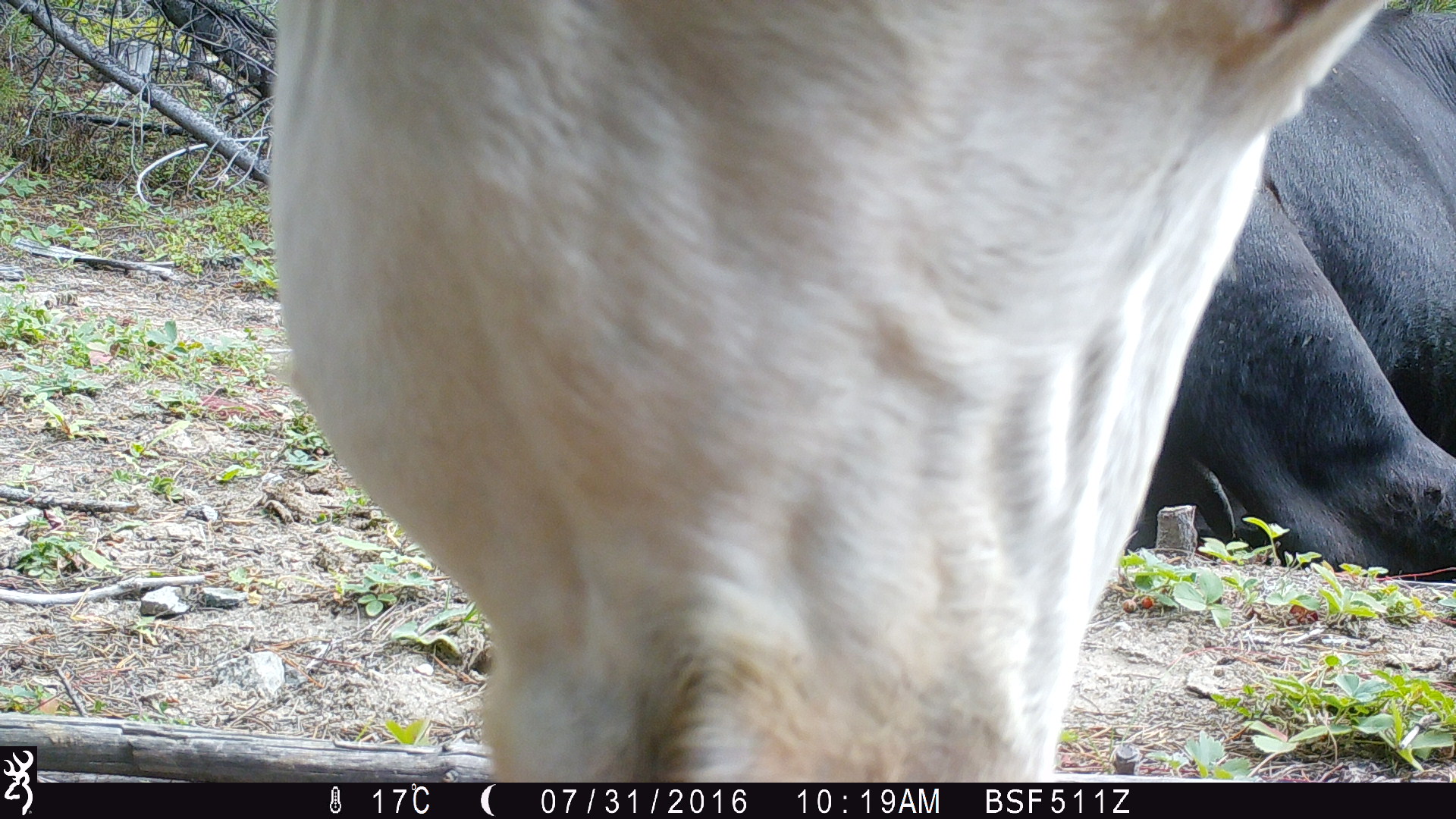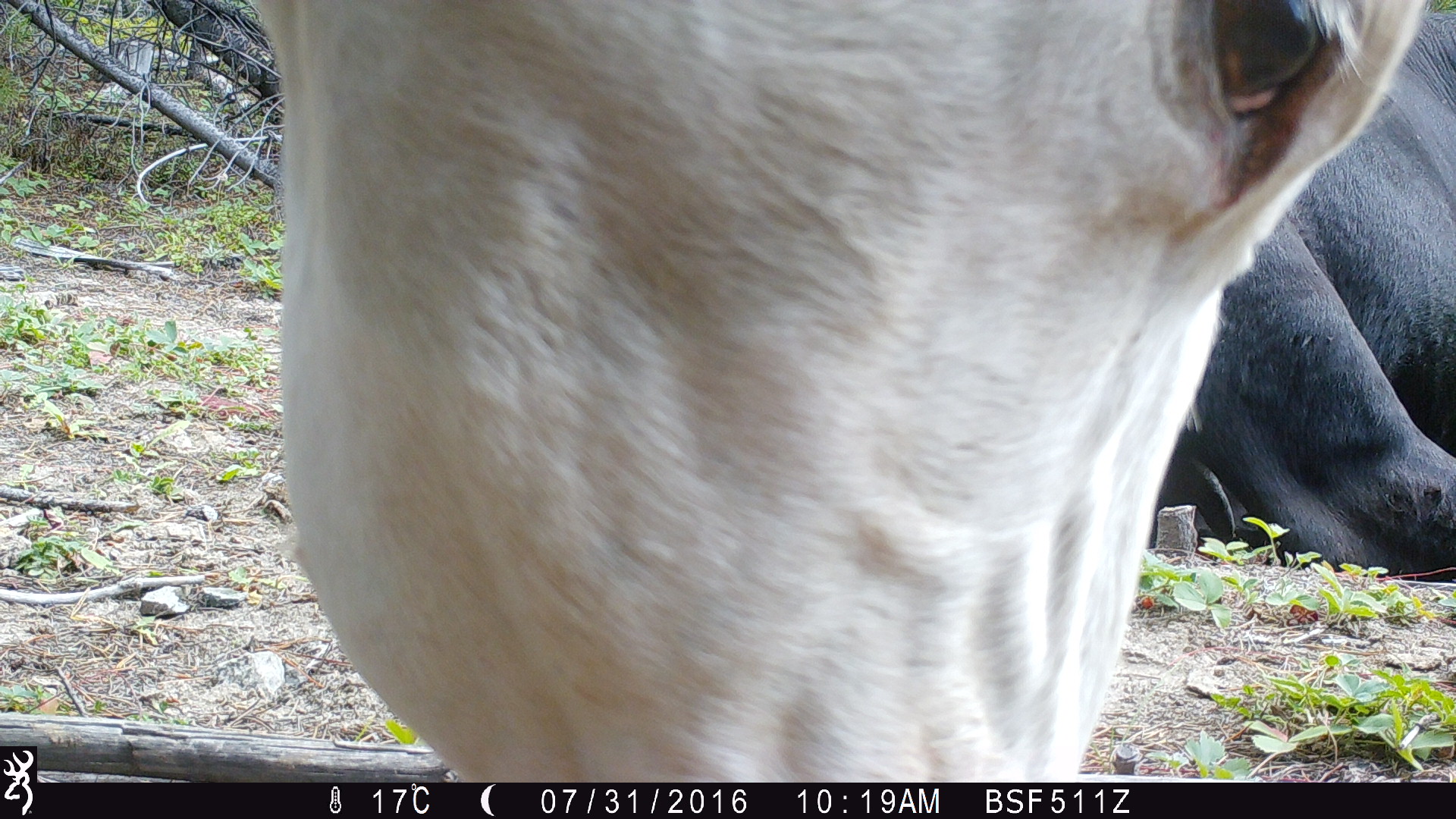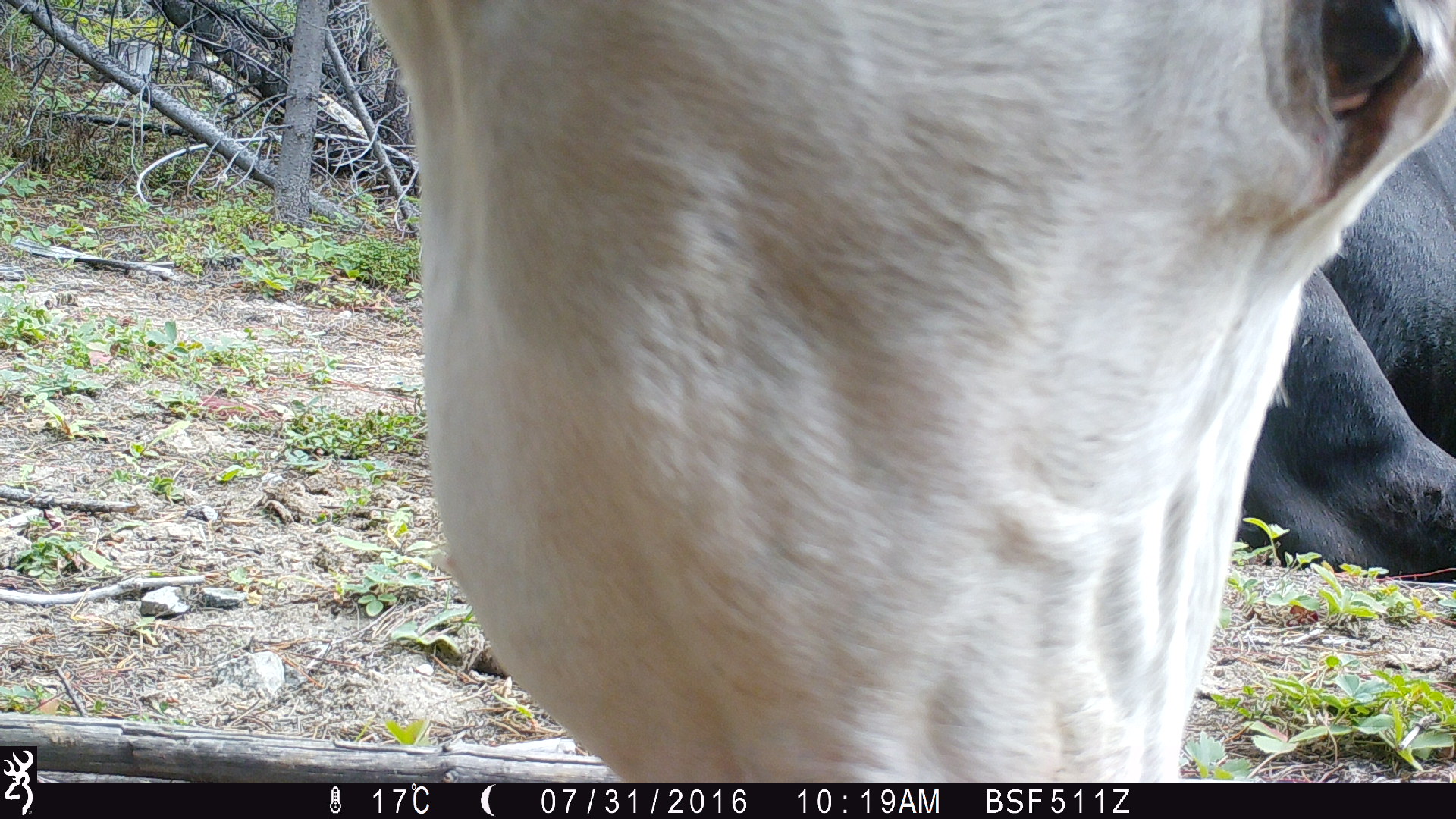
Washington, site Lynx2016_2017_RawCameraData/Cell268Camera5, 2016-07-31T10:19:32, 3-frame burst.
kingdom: Animalia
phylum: Chordata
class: Mammalia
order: Artiodactyla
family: Bovidae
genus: Bos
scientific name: Bos taurus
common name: domestic cattle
Domestic cattle (Bos taurus). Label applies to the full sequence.